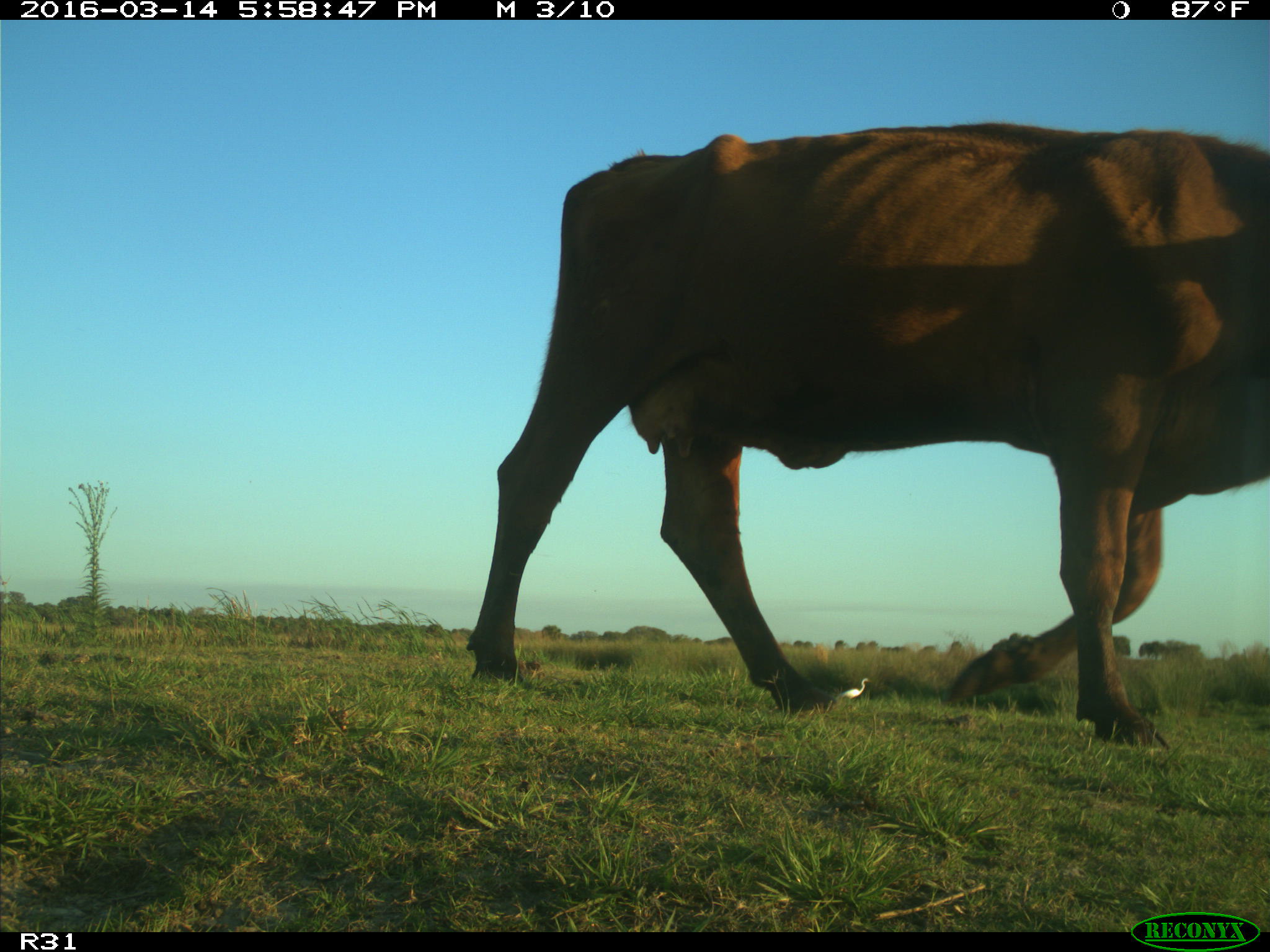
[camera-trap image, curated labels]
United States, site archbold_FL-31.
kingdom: Animalia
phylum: Chordata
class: Mammalia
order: Artiodactyla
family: Bovidae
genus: Bos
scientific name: Bos taurus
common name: domestic cow